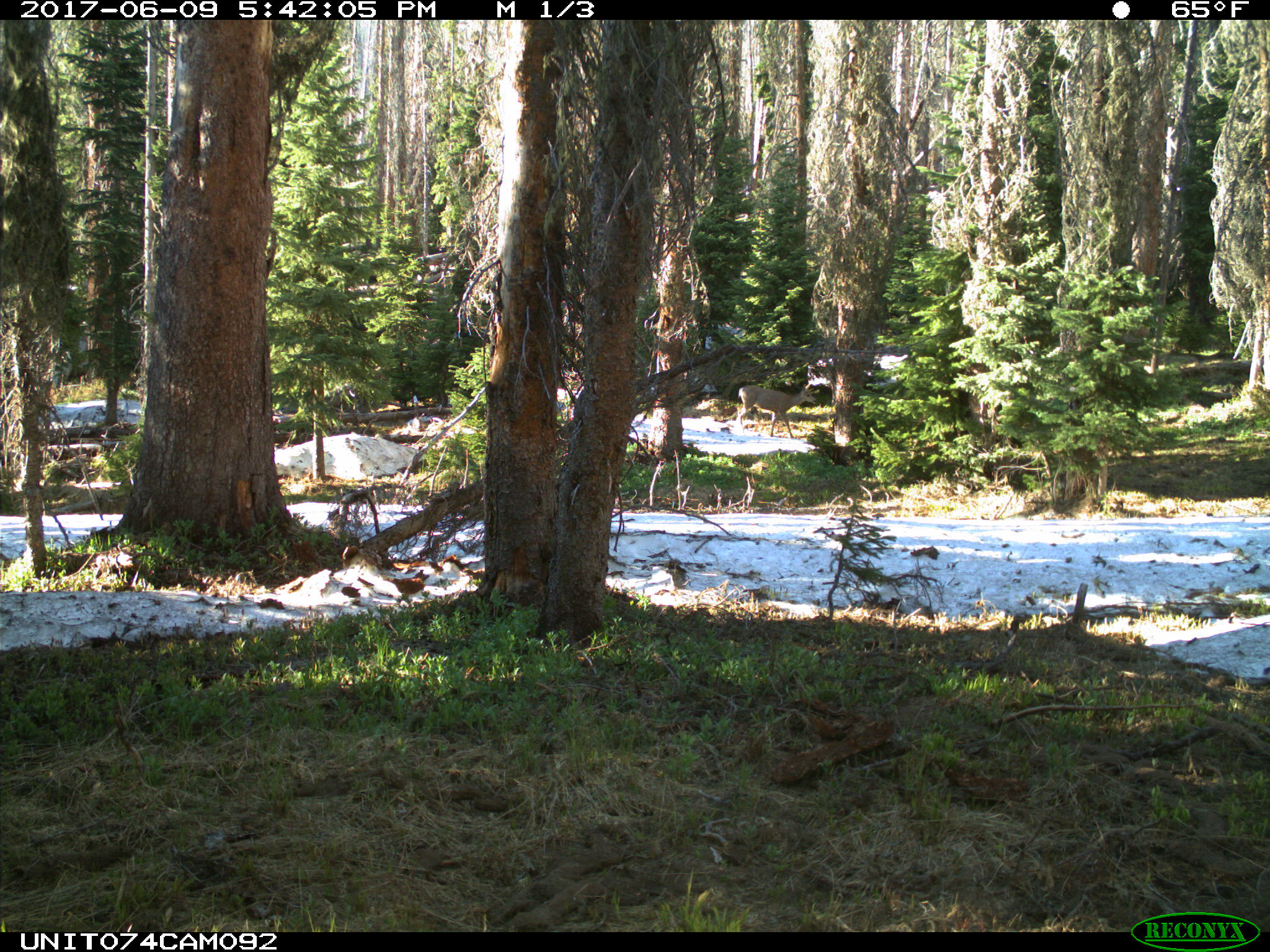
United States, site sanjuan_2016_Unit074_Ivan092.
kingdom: Animalia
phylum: Chordata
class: Mammalia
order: Artiodactyla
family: Cervidae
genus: Odocoileus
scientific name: Odocoileus hemionus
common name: mule deer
Odocoileus hemionus (mule deer).